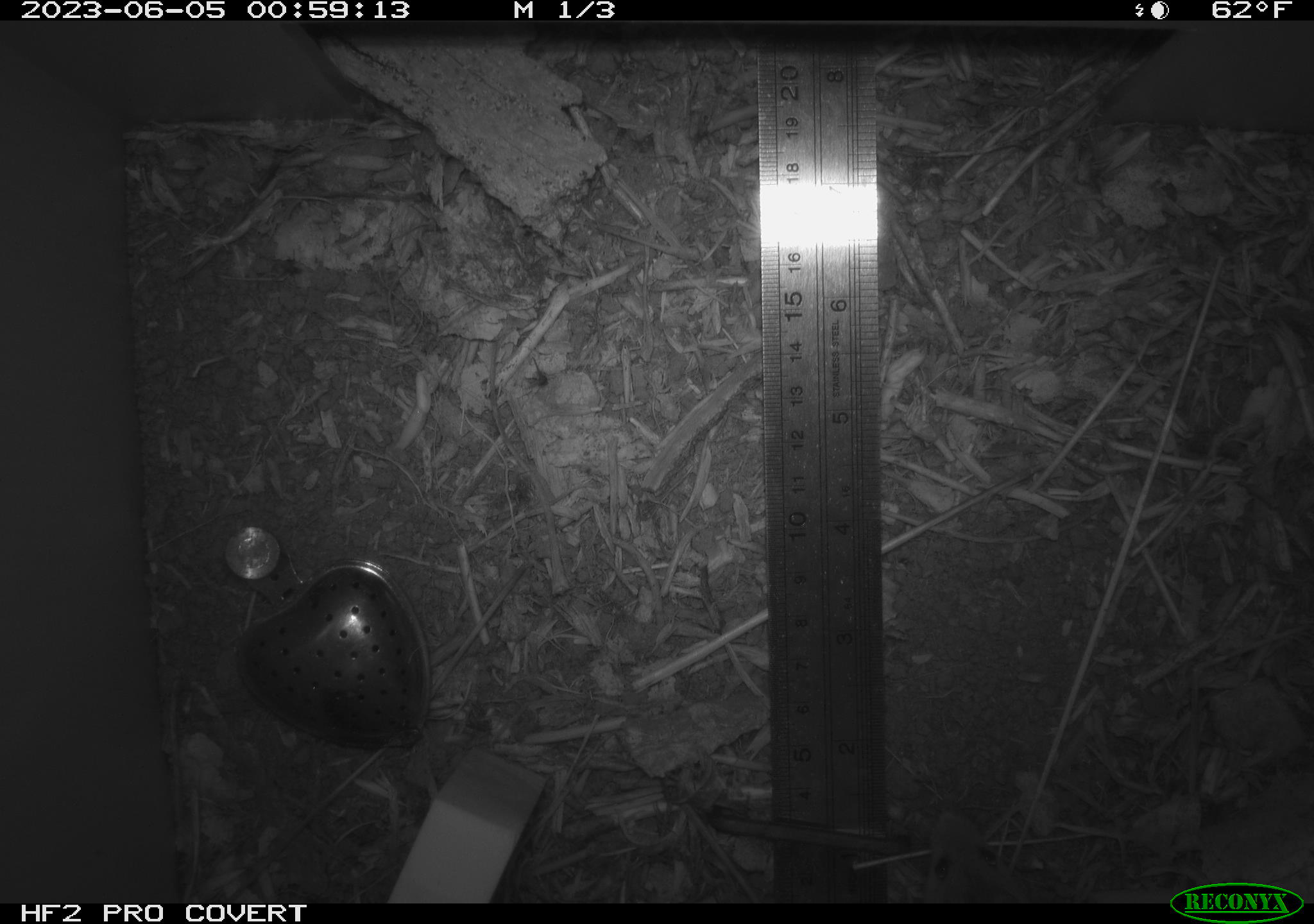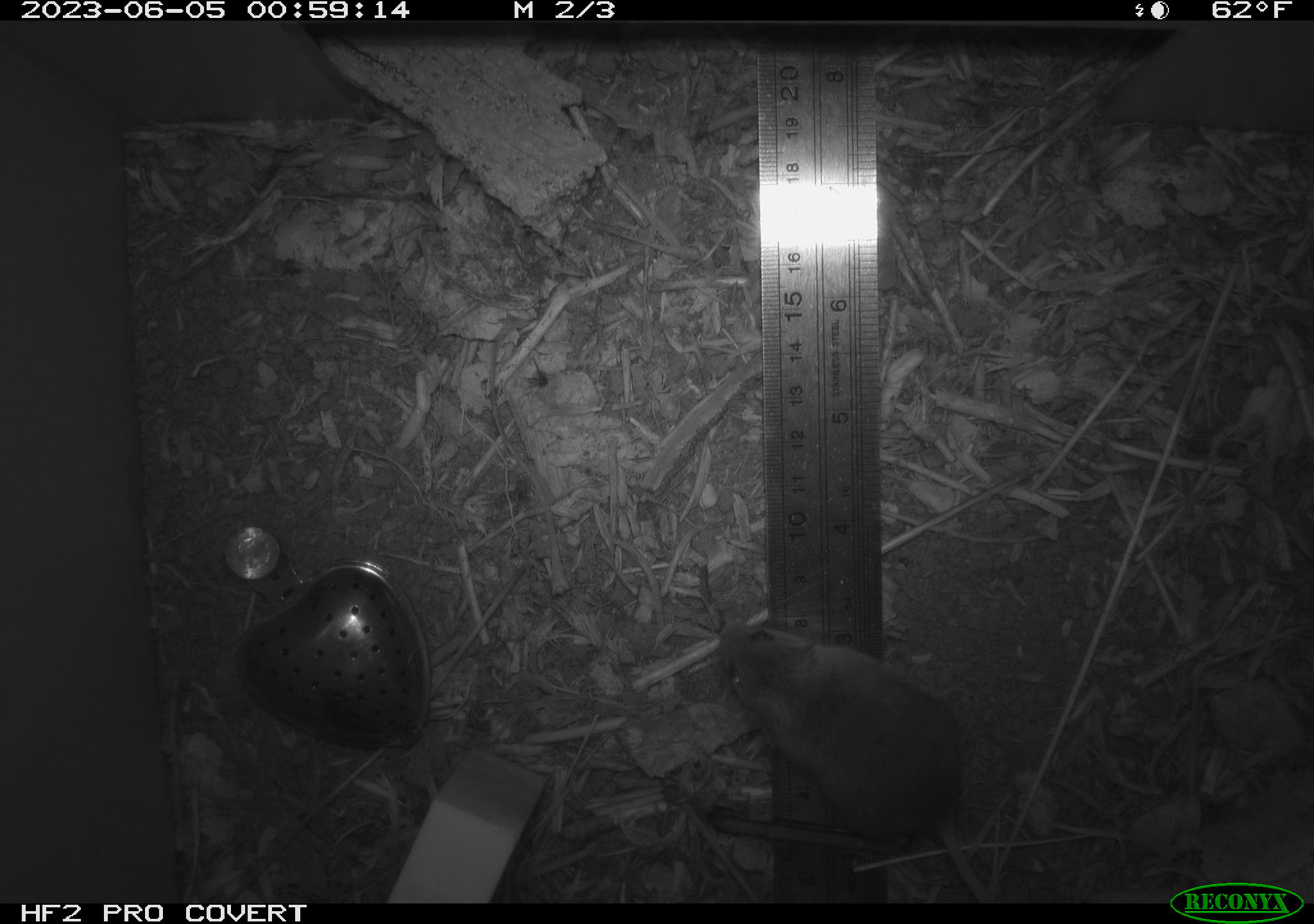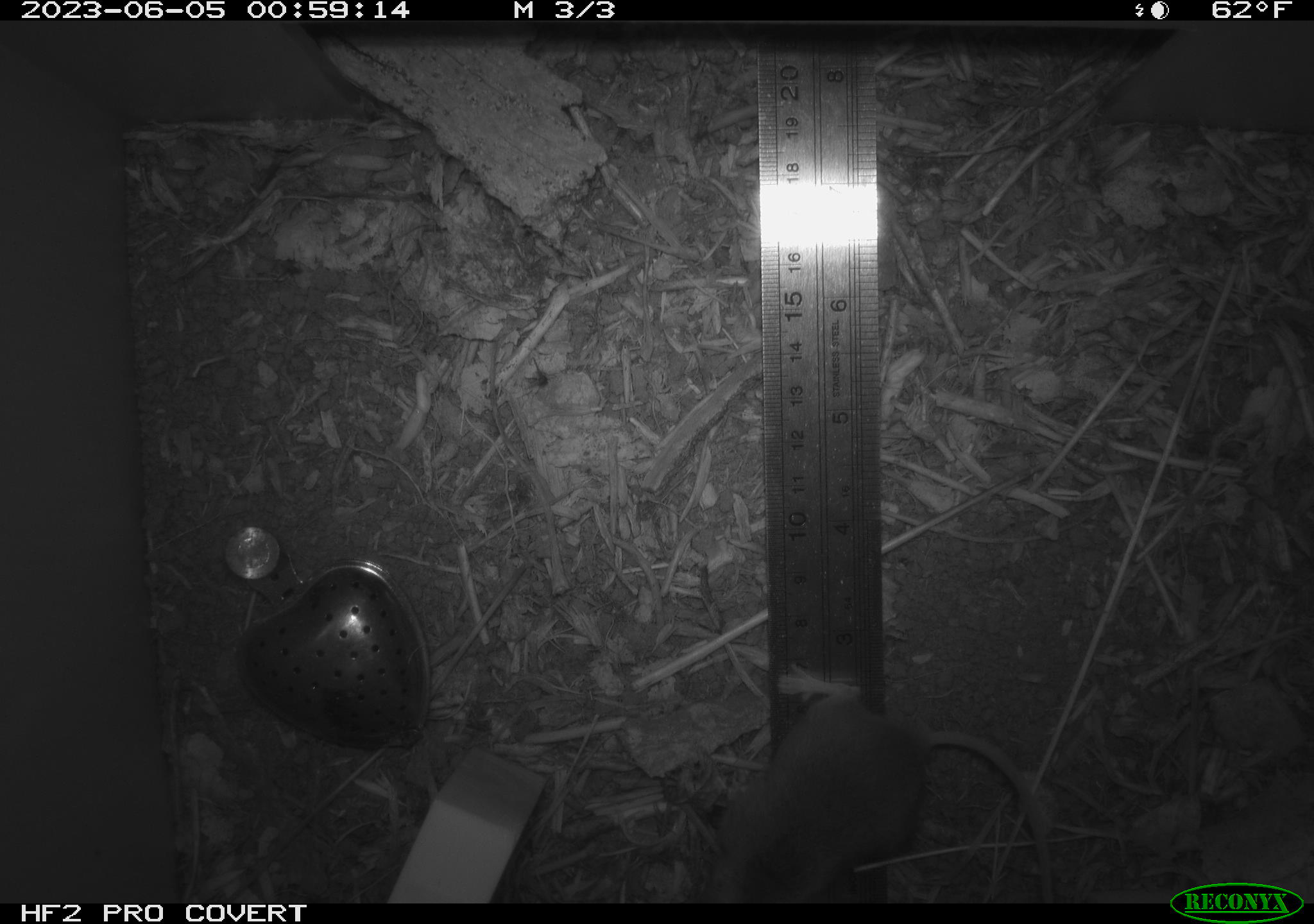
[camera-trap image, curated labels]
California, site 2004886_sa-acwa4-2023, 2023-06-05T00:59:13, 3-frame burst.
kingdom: Animalia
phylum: Chordata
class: Mammalia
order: Rodentia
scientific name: Rodentia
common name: mouse species